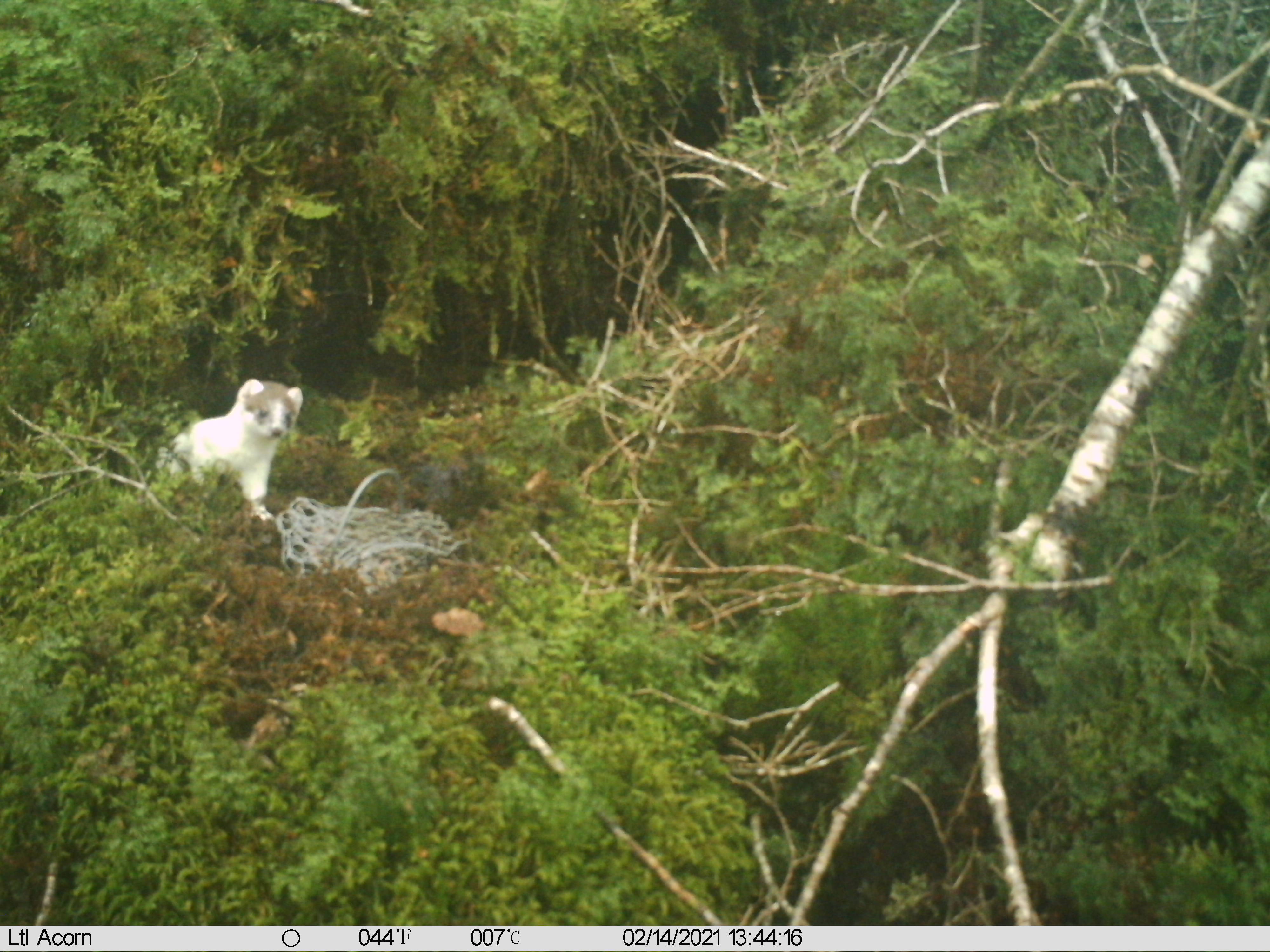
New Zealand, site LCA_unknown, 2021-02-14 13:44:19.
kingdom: Animalia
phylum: Chordata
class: Mammalia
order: Carnivora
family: Mustelidae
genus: Mustela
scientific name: Mustela erminea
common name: stoat